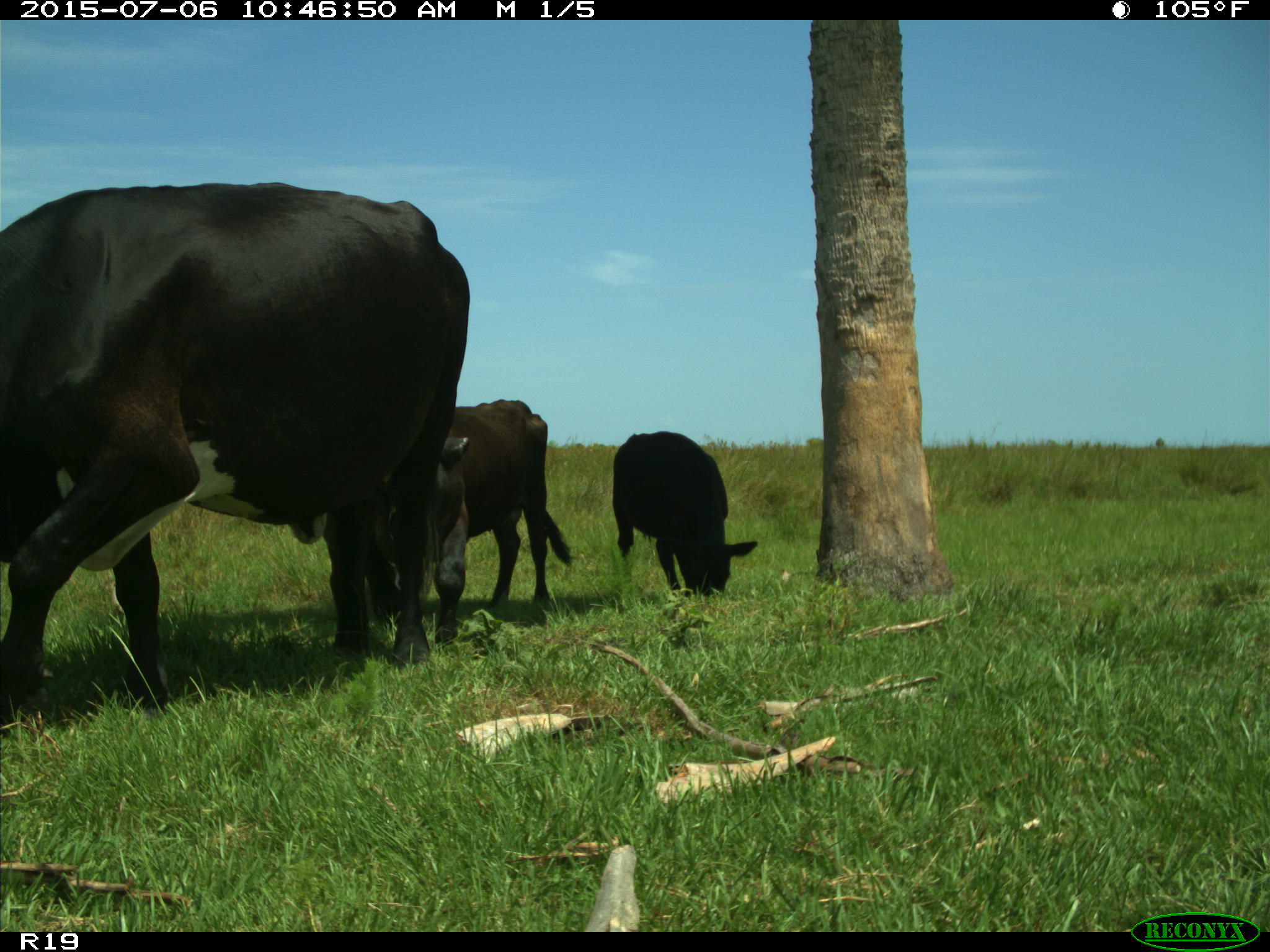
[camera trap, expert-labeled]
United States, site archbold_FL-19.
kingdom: Animalia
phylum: Chordata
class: Mammalia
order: Artiodactyla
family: Bovidae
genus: Bos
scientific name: Bos taurus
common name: domestic cow